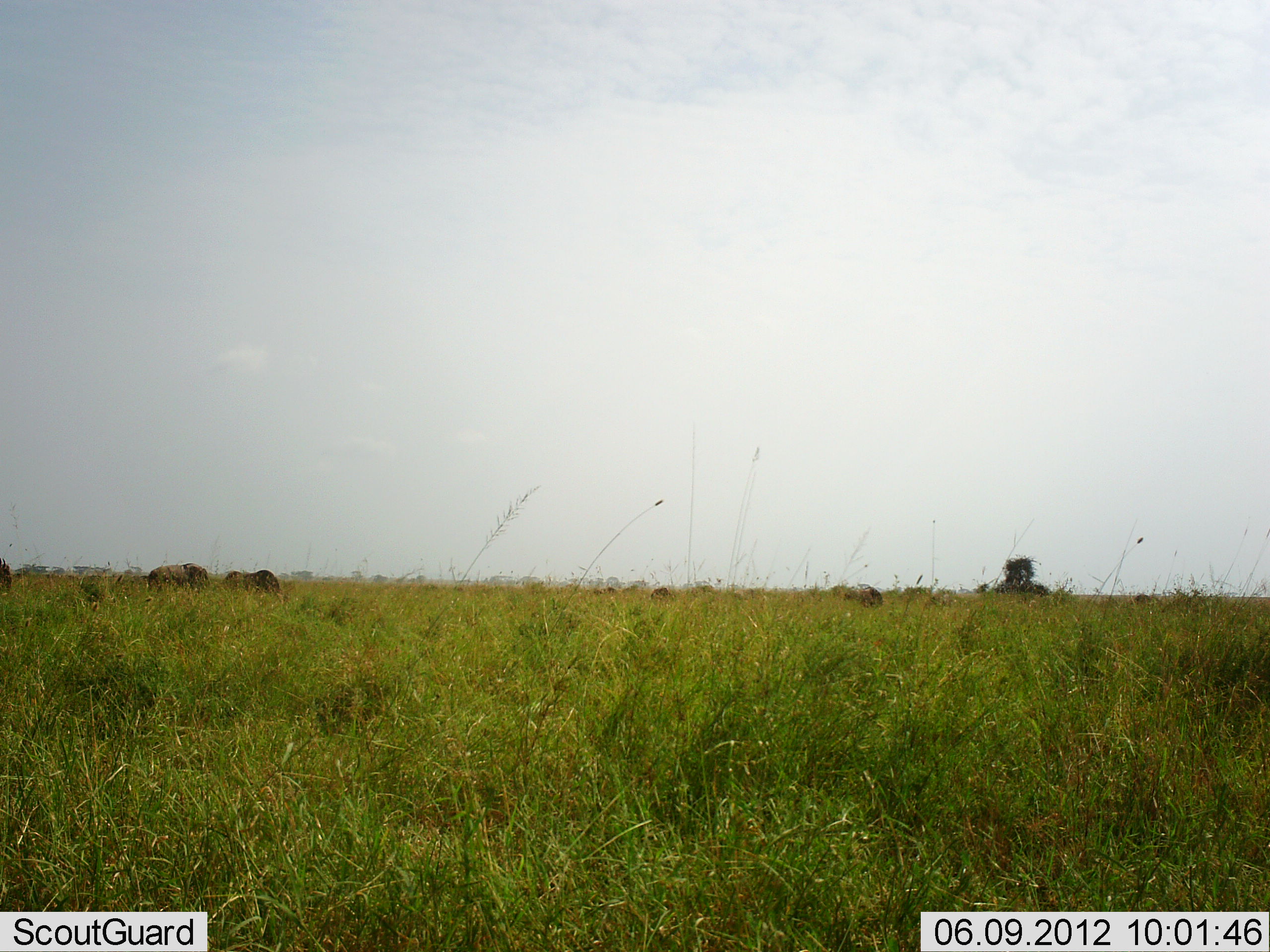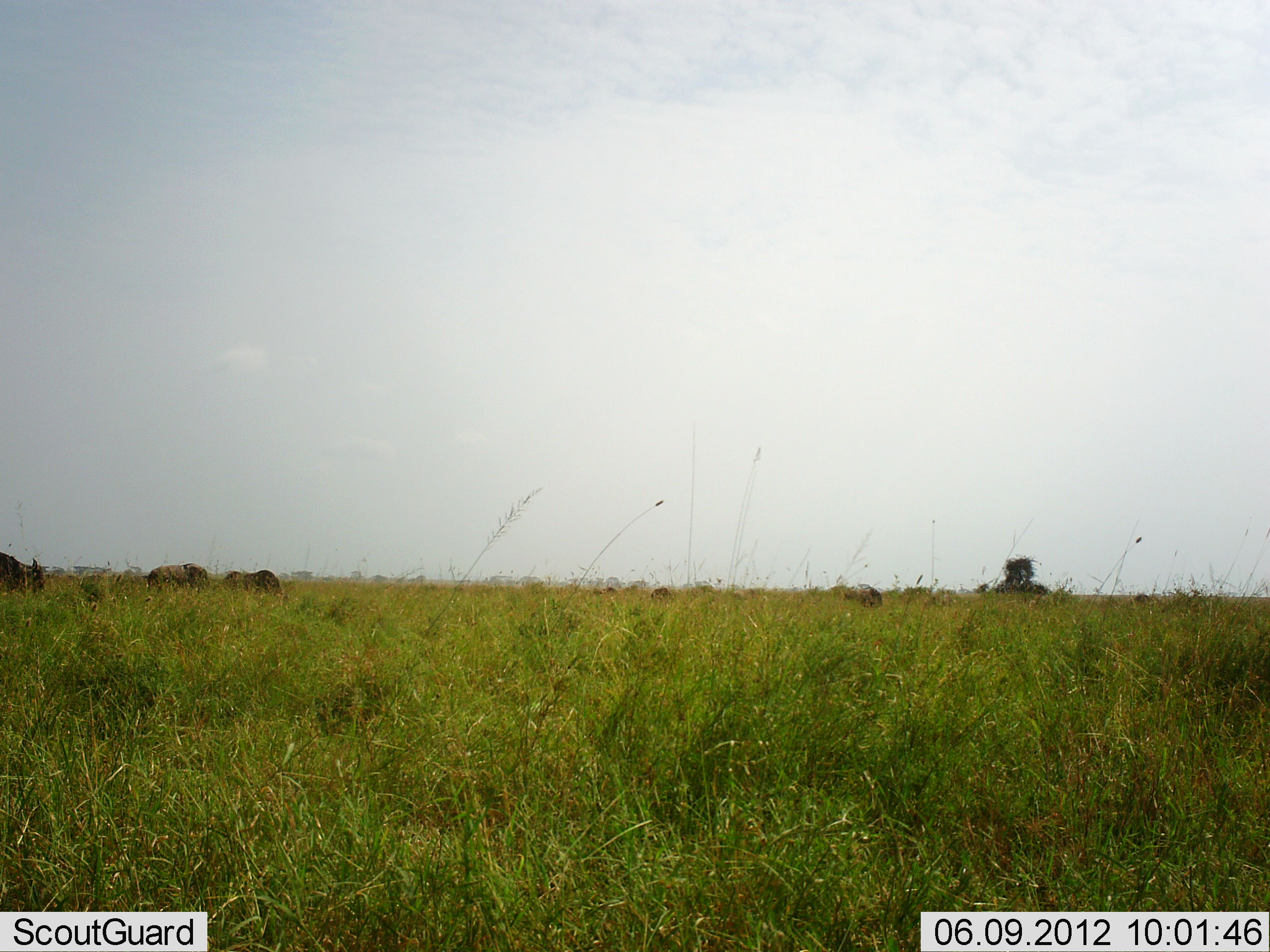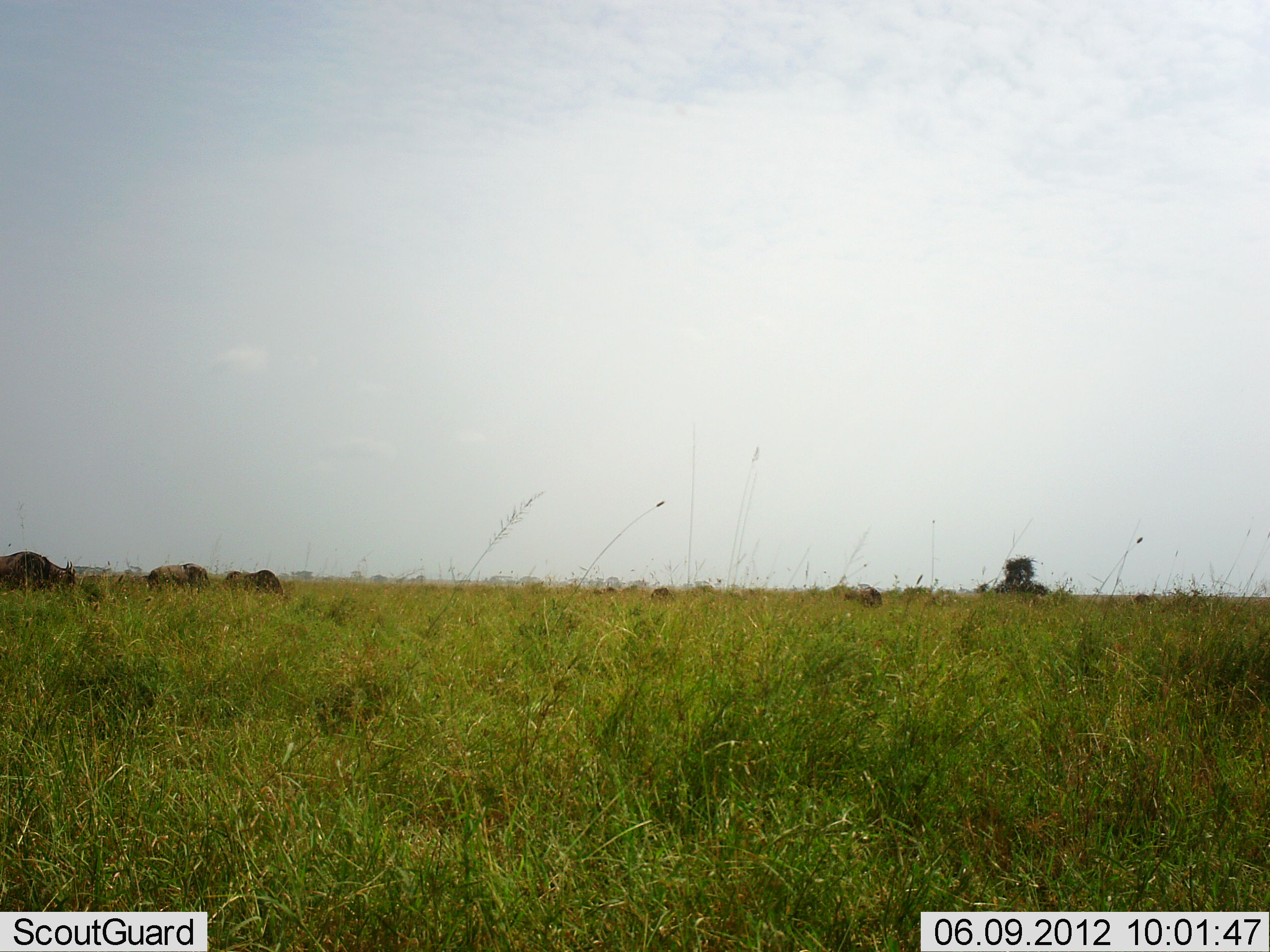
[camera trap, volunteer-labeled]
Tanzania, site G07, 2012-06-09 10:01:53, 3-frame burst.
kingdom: Animalia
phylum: Chordata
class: Mammalia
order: Artiodactyla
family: Bovidae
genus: Connochaetes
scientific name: Connochaetes taurinus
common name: blue wildebeest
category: wildebeest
Wildebeest (blue wildebeest) (Connochaetes taurinus), count 4. Behavior (volunteer vote fractions): standing 70%, resting 0%, moving 70%, interacting 0%. Young present (vote fraction): 0%. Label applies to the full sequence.